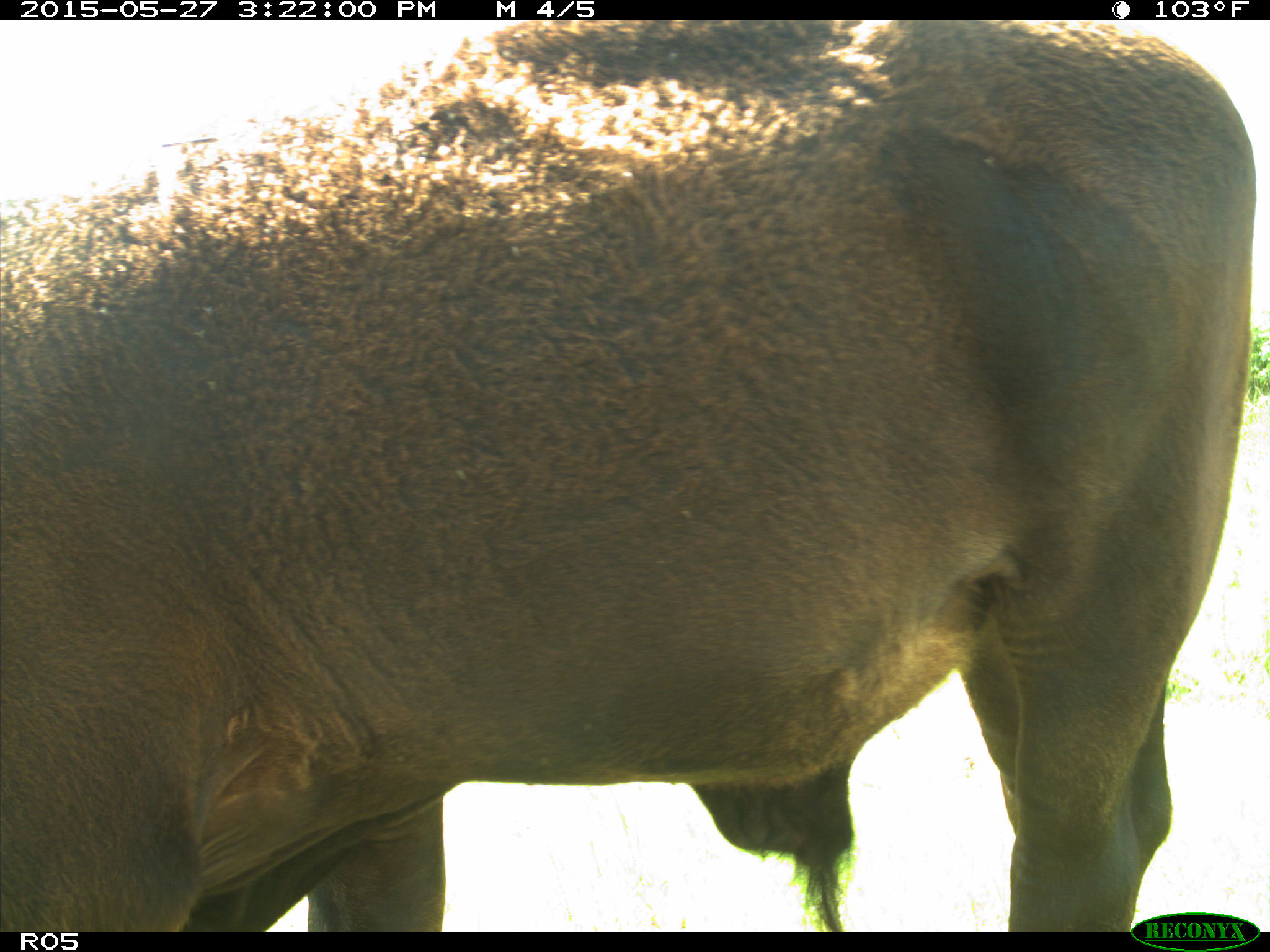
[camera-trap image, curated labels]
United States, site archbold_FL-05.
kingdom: Animalia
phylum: Chordata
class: Mammalia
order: Artiodactyla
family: Bovidae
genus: Bos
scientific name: Bos taurus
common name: domestic cow